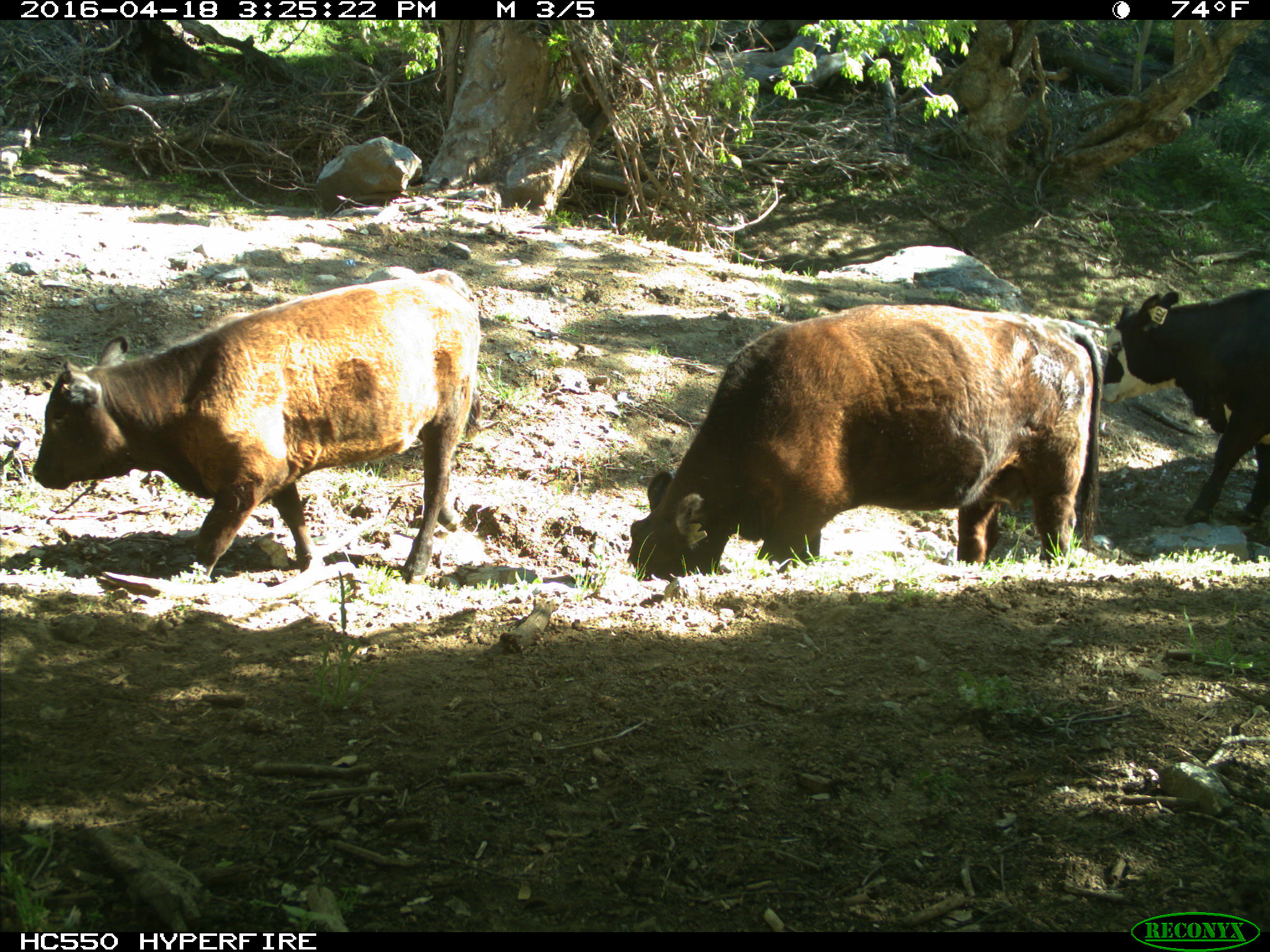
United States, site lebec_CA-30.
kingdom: Animalia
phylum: Chordata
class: Mammalia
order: Artiodactyla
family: Bovidae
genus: Bos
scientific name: Bos taurus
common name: domestic cow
Bos taurus (domestic cow).